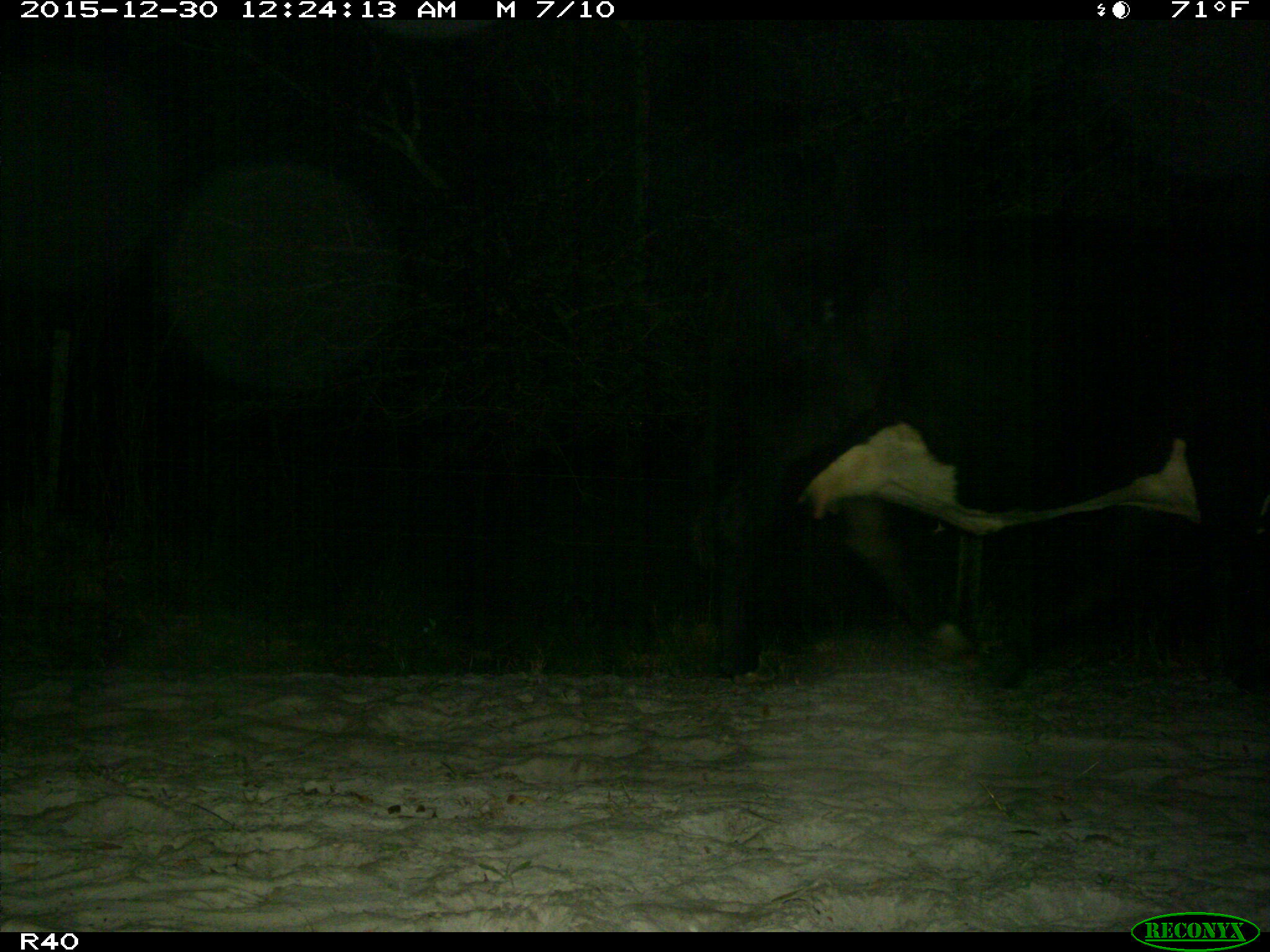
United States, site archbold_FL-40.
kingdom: Animalia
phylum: Chordata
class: Mammalia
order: Artiodactyla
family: Bovidae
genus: Bos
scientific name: Bos taurus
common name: domestic cow